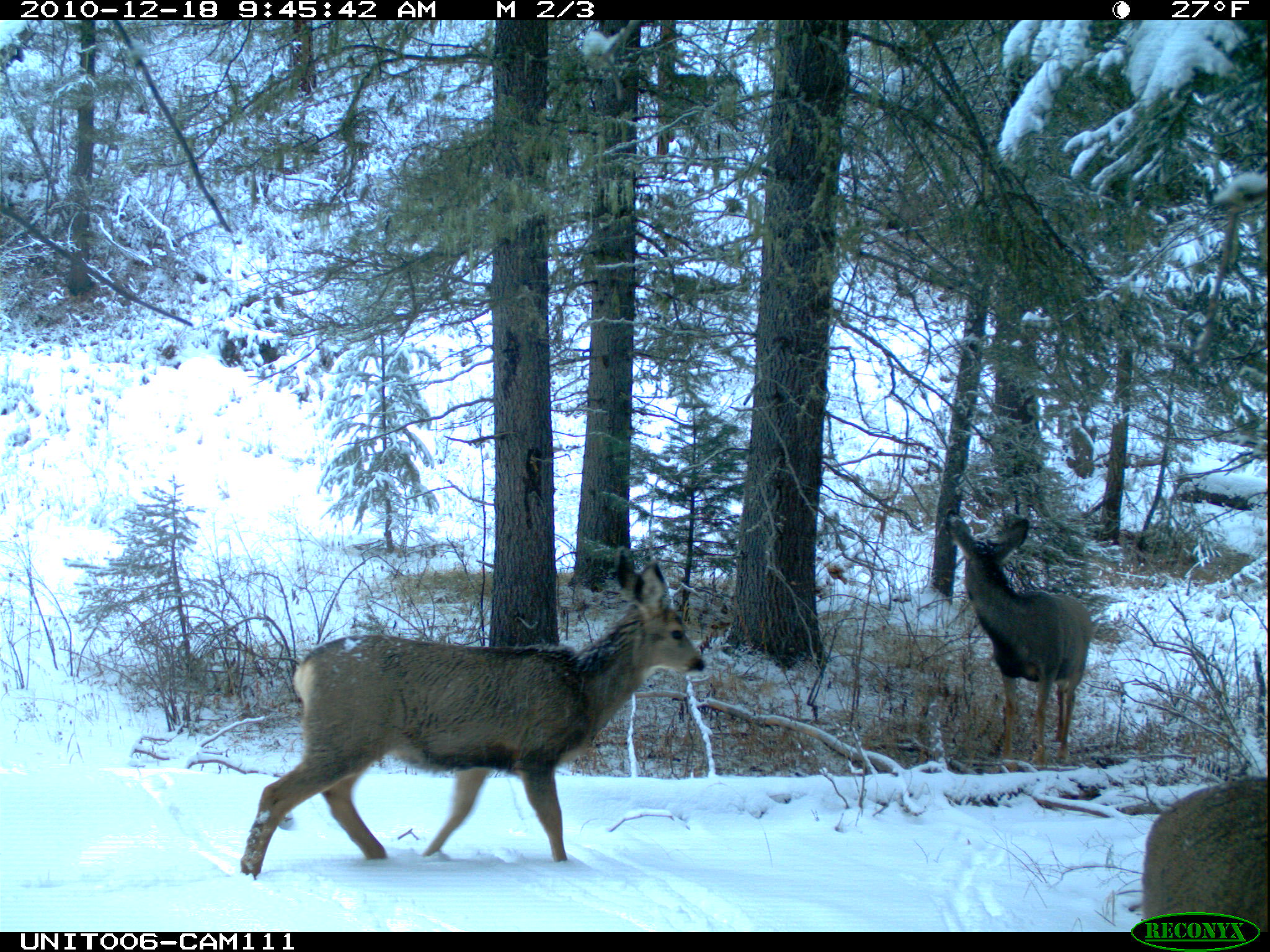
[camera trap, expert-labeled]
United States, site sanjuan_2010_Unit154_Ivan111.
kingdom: Animalia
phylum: Chordata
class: Mammalia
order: Artiodactyla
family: Cervidae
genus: Odocoileus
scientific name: Odocoileus hemionus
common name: mule deer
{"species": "Odocoileus hemionus (mule deer)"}